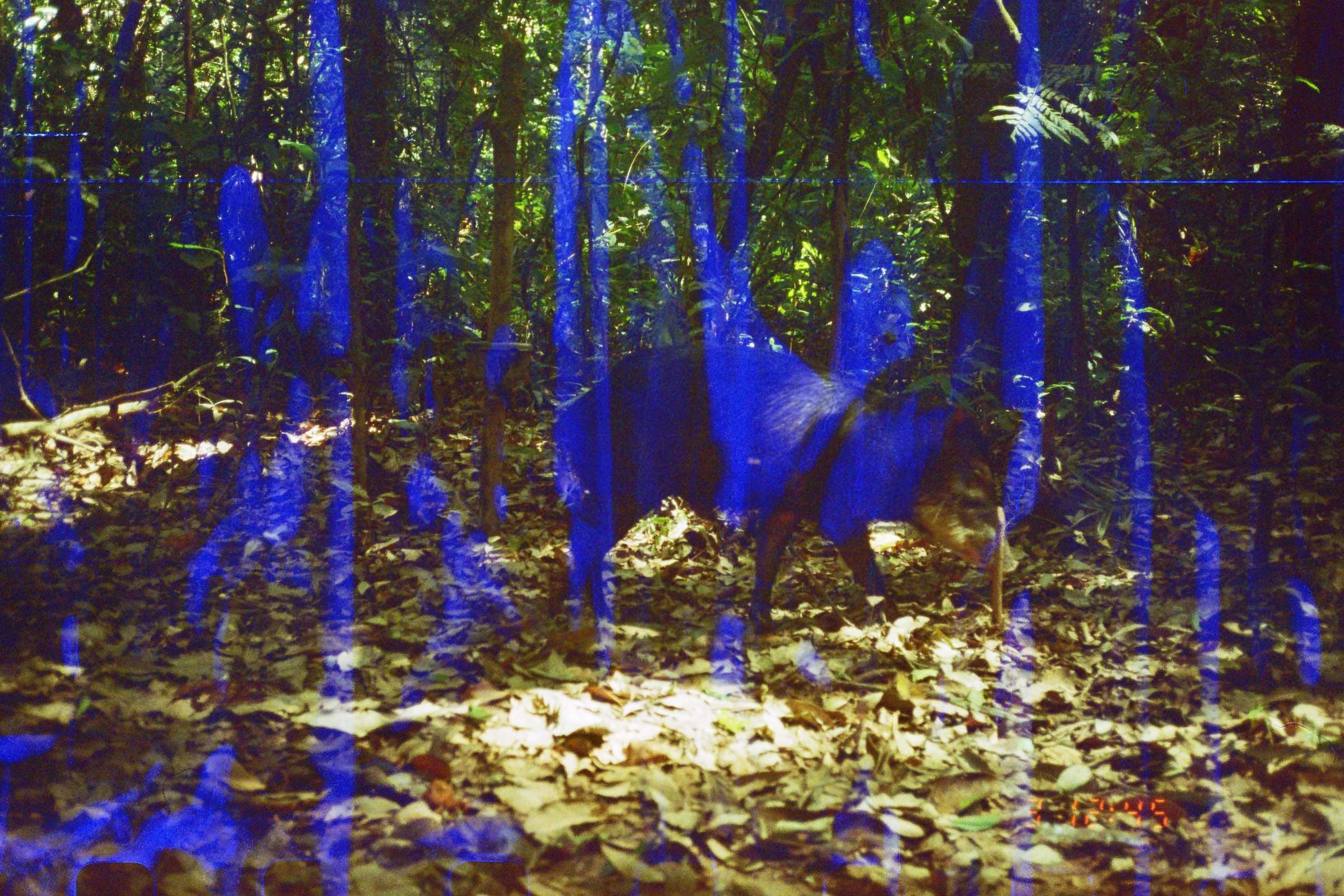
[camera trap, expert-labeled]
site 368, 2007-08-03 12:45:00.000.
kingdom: Animalia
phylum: Chordata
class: Mammalia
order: Artiodactyla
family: Tayassuidae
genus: Tayassu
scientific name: Tayassu pecari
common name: white-lipped peccary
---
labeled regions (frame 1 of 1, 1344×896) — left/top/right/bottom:
tayassu pecari: 551/338/1017/636